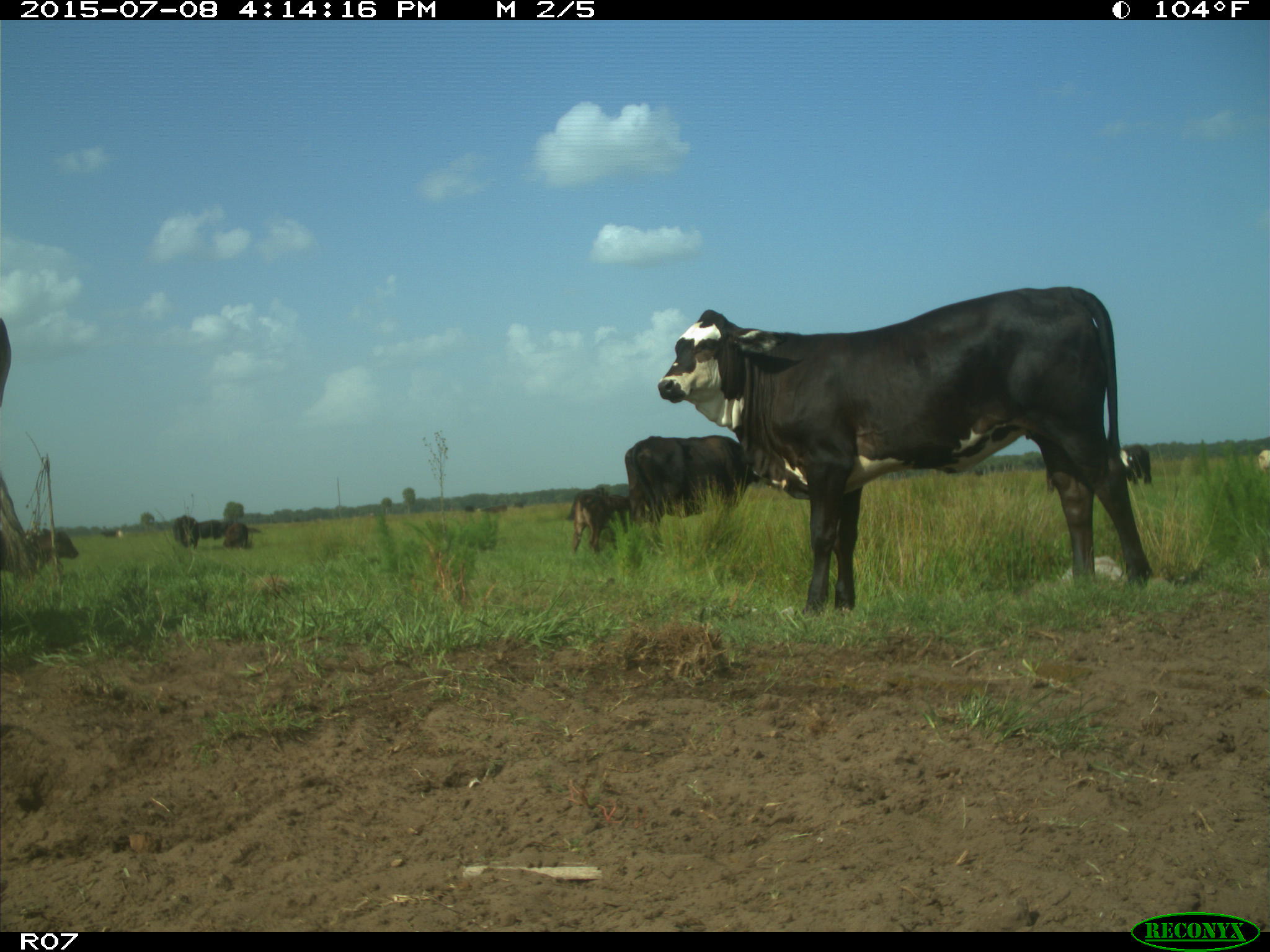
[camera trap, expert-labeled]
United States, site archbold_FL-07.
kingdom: Animalia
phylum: Chordata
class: Mammalia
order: Artiodactyla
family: Bovidae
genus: Bos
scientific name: Bos taurus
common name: domestic cow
Bos taurus (domestic cow).